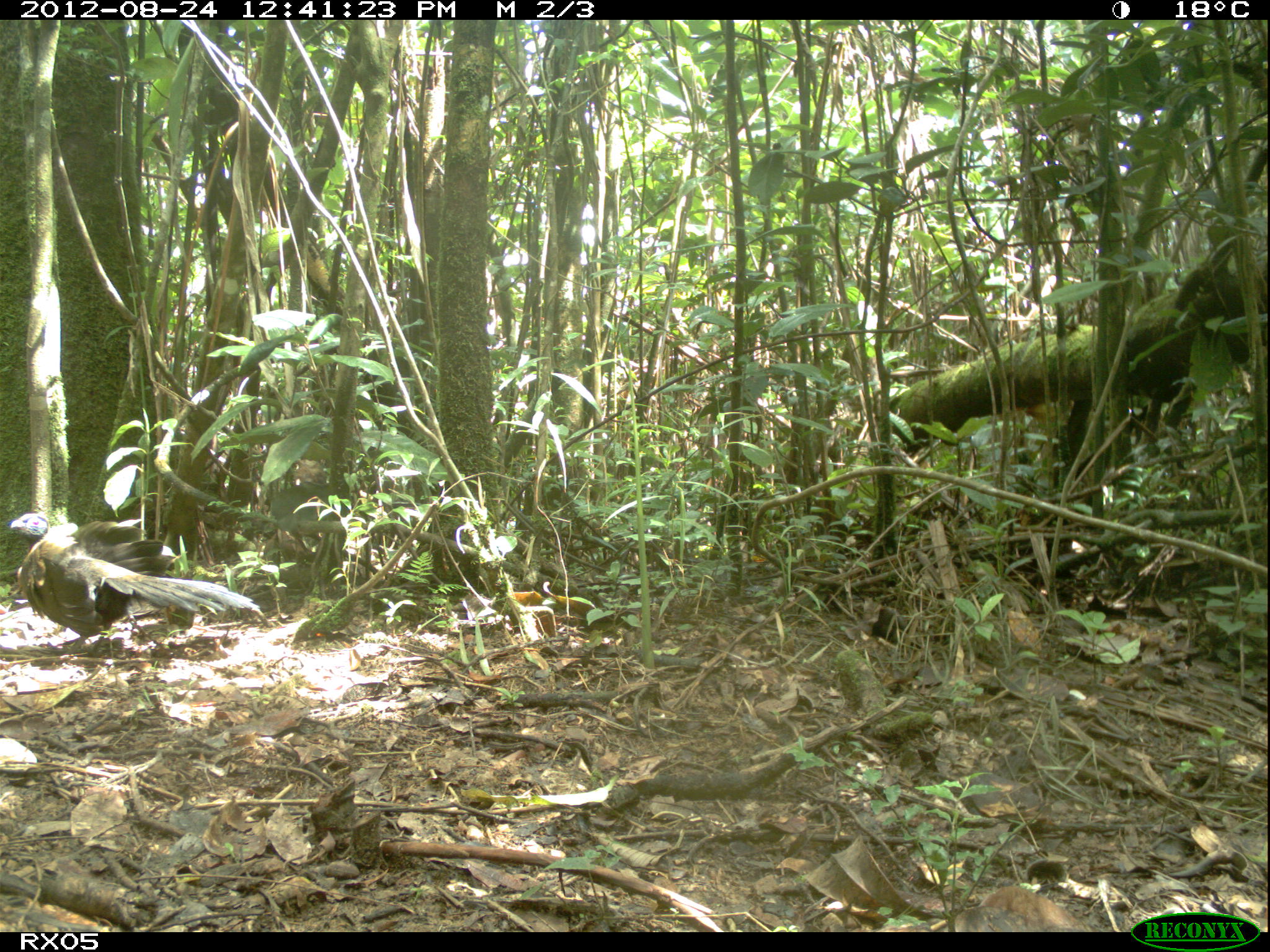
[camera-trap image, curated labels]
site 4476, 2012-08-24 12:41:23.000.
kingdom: Animalia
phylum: Chordata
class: Aves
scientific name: Aves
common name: bird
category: unknown bird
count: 1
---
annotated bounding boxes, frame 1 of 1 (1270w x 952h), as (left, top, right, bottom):
unknown bird: (8, 512, 261, 656)